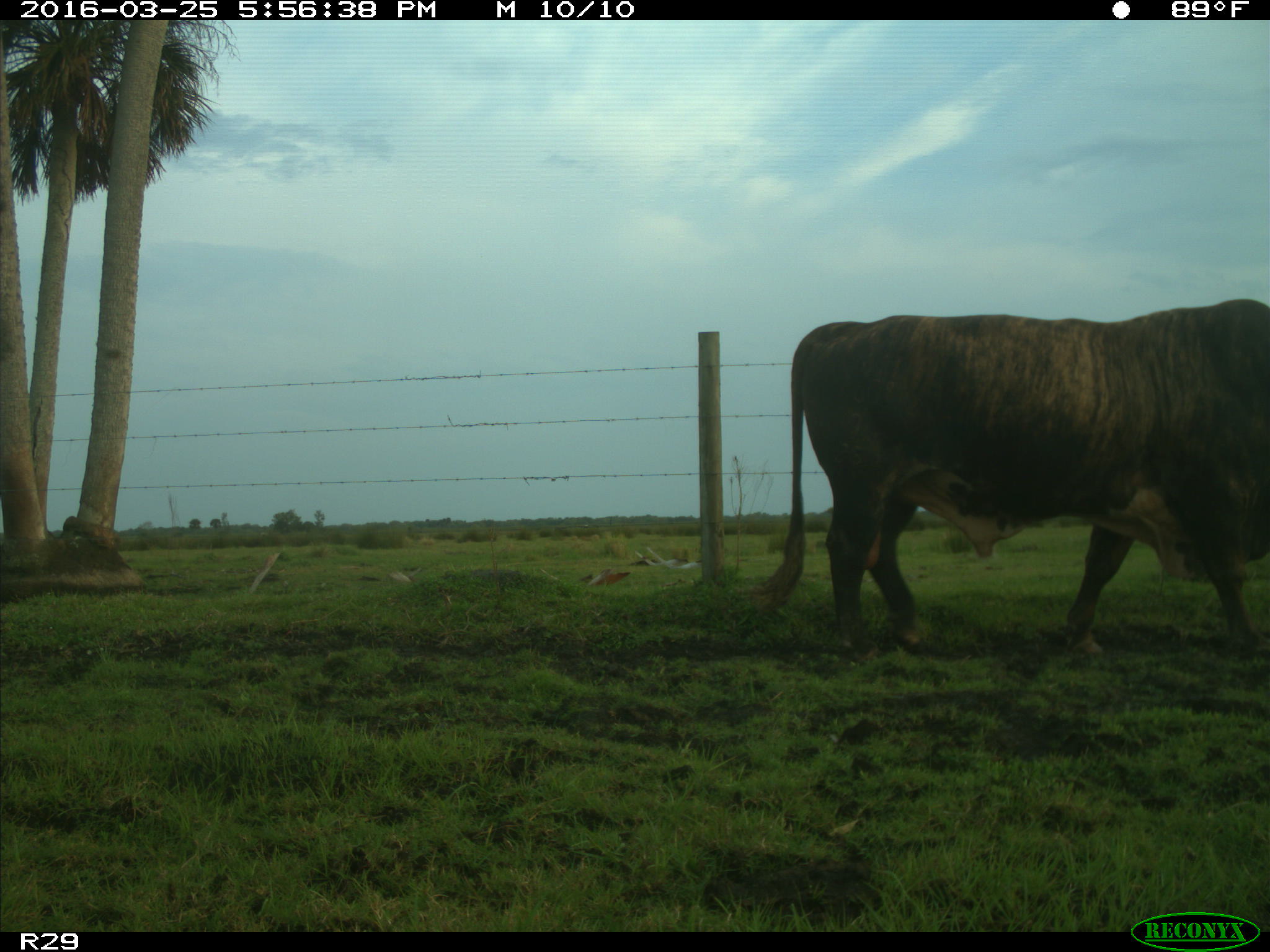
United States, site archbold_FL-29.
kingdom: Animalia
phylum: Chordata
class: Mammalia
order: Artiodactyla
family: Bovidae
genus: Bos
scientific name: Bos taurus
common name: domestic cow